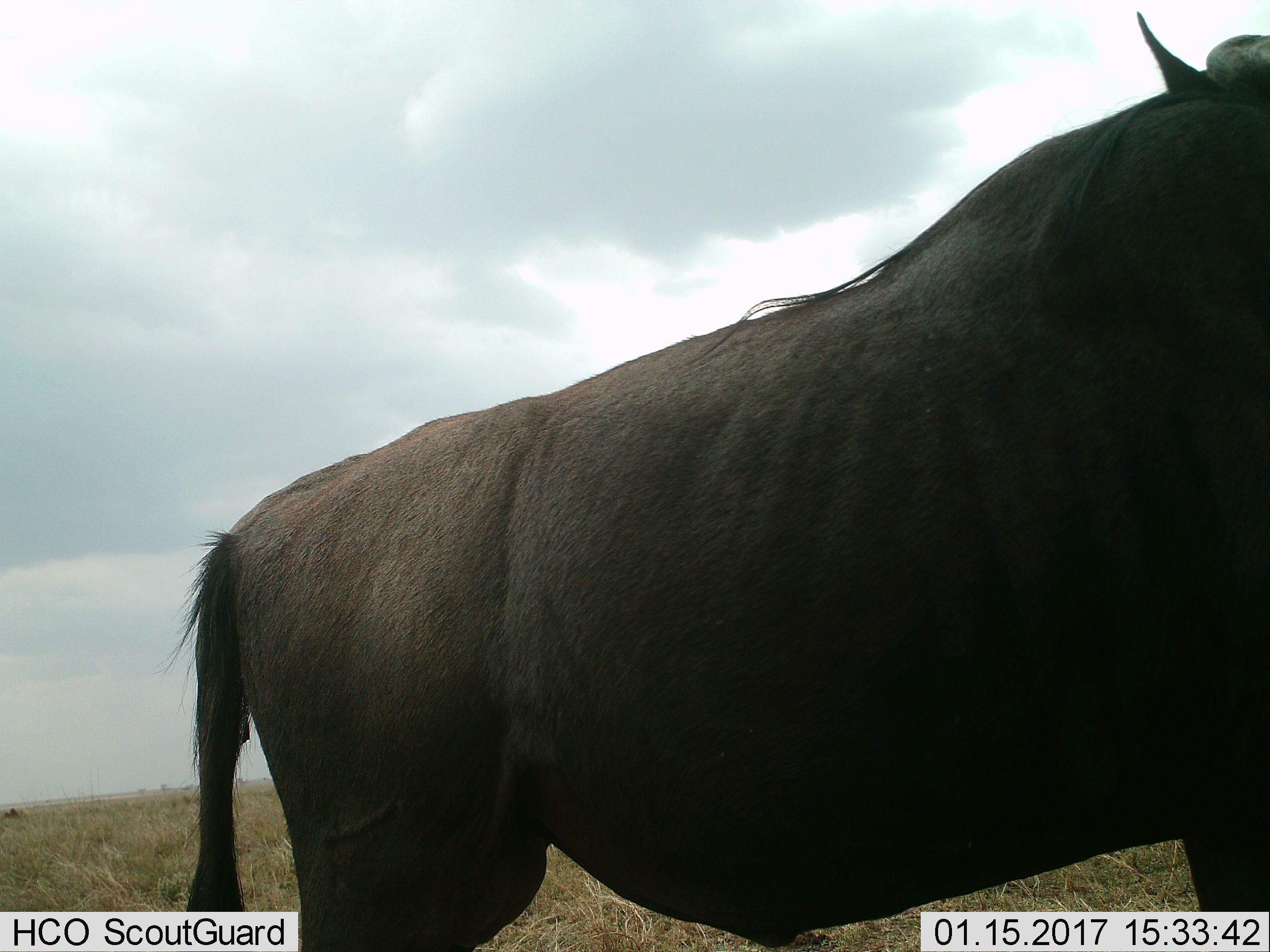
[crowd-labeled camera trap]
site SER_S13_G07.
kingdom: Animalia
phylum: Chordata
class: Mammalia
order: Artiodactyla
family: Bovidae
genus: Connochaetes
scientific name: Connochaetes taurinus taurinus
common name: blue wildebeest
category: wildebeestblue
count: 1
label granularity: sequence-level